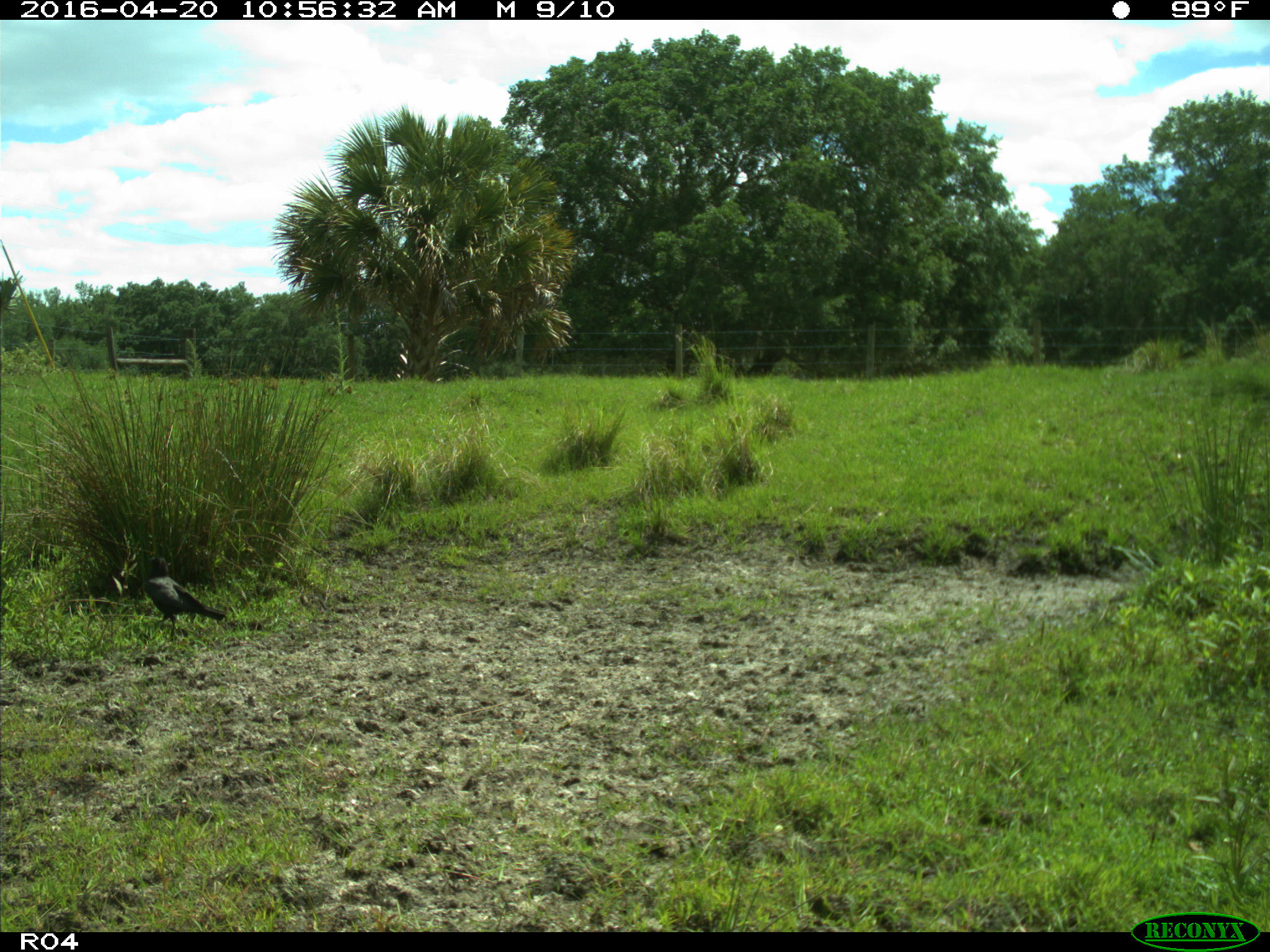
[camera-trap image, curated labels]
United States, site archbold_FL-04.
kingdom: Animalia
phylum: Chordata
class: Aves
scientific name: Aves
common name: birds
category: unidentified bird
Unidentified bird (birds) (Aves).